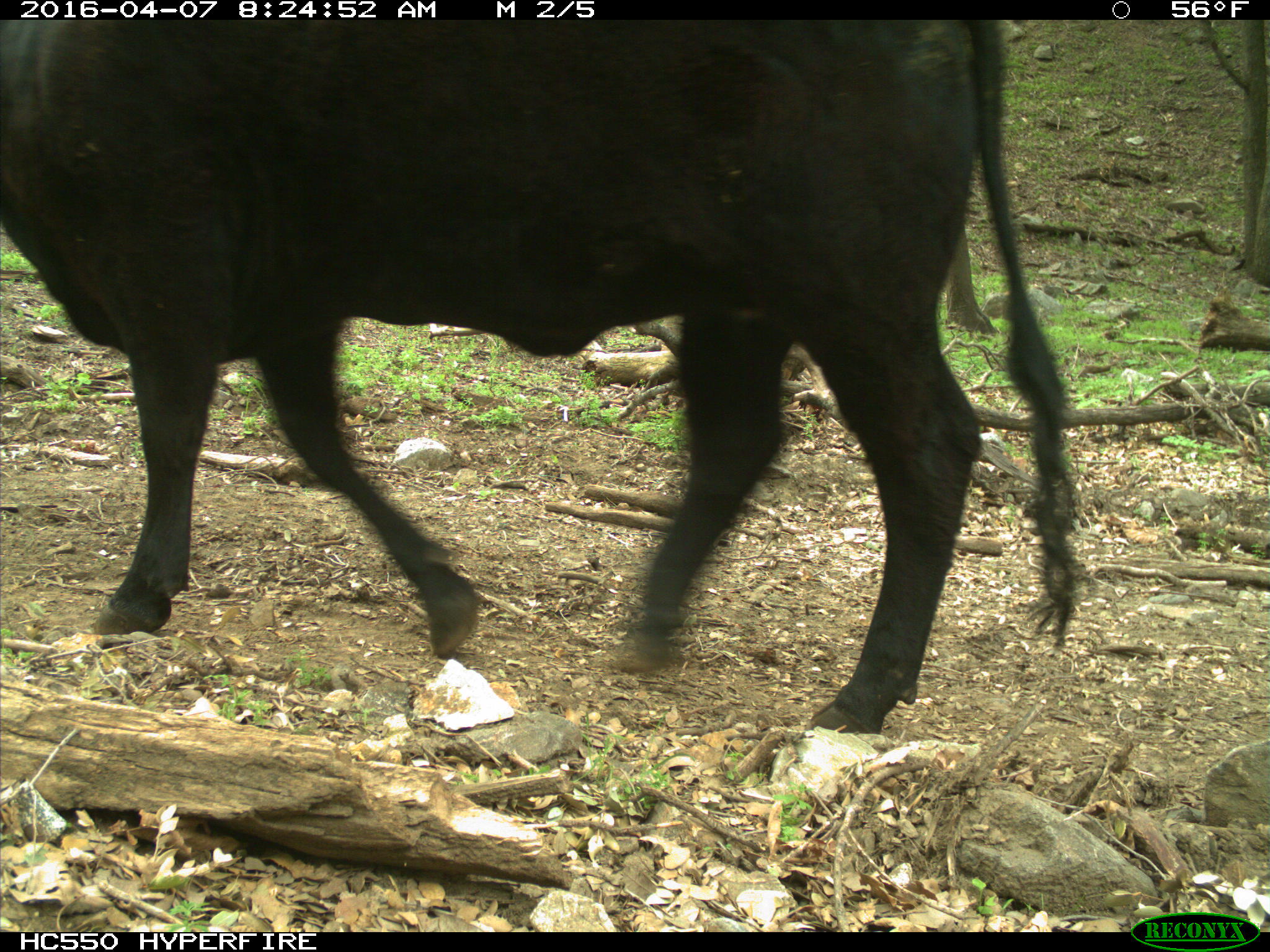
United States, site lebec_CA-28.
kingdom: Animalia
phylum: Chordata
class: Mammalia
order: Artiodactyla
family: Bovidae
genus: Bos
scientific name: Bos taurus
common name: domestic cow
Bos taurus (domestic cow).